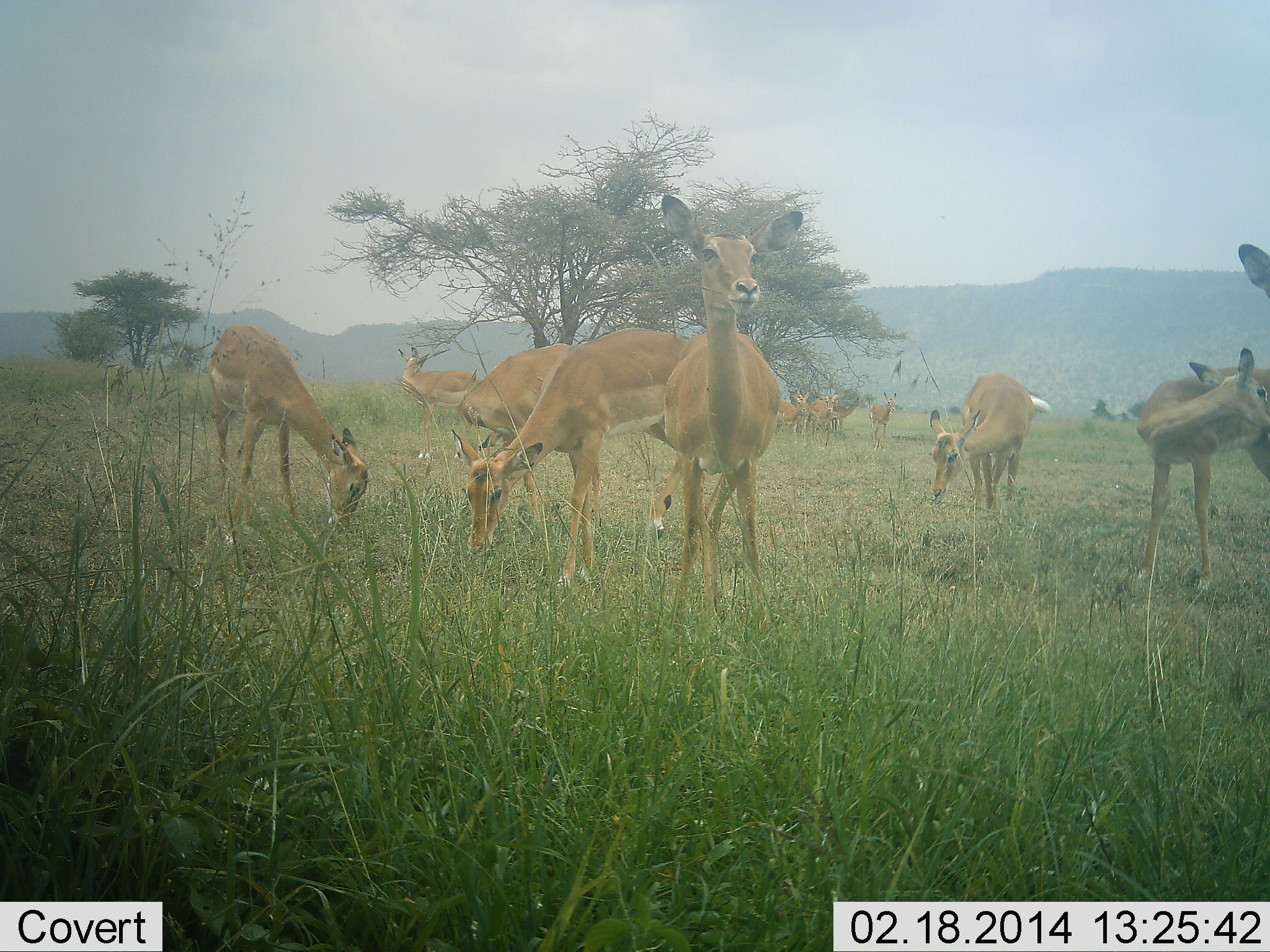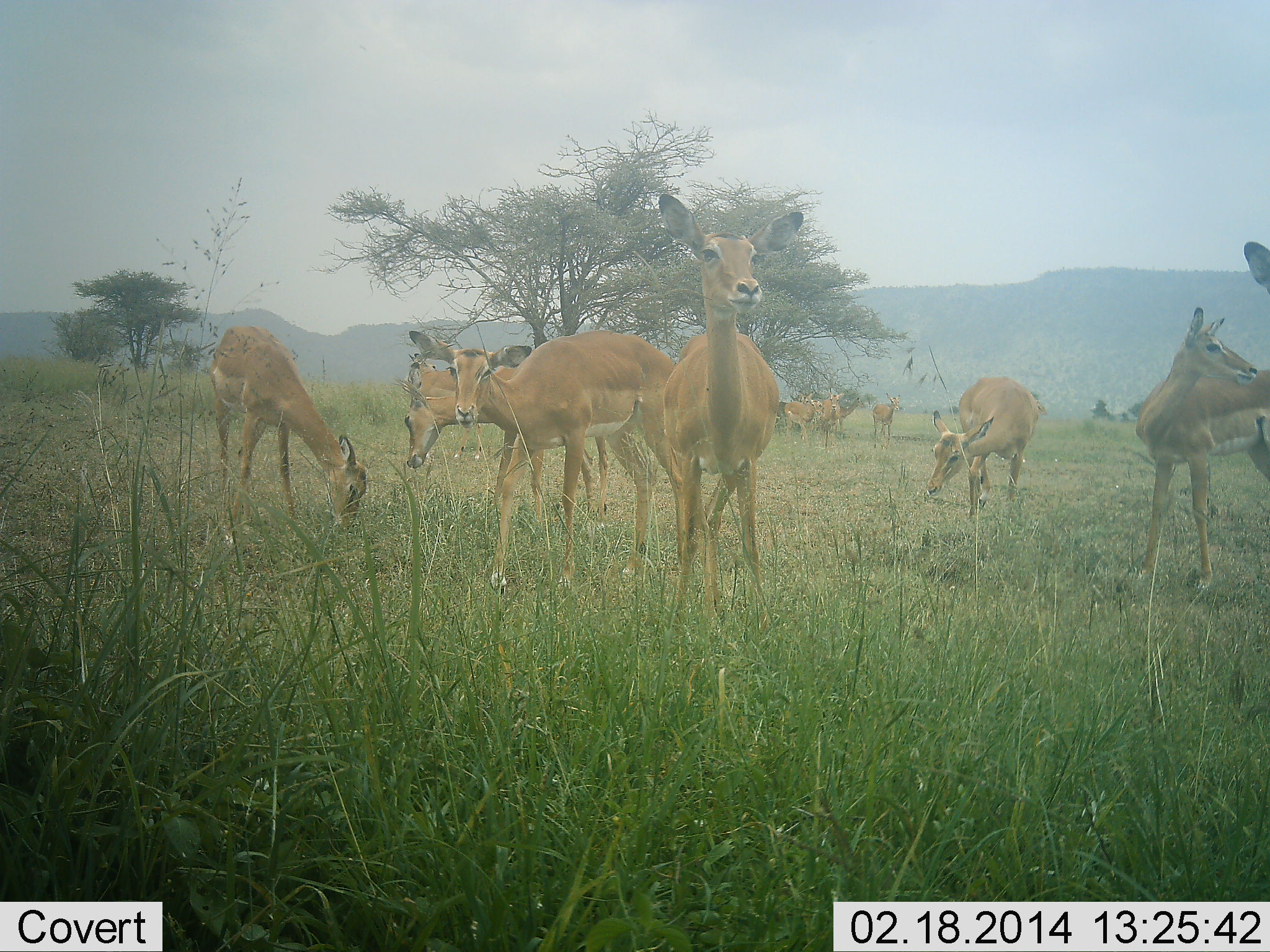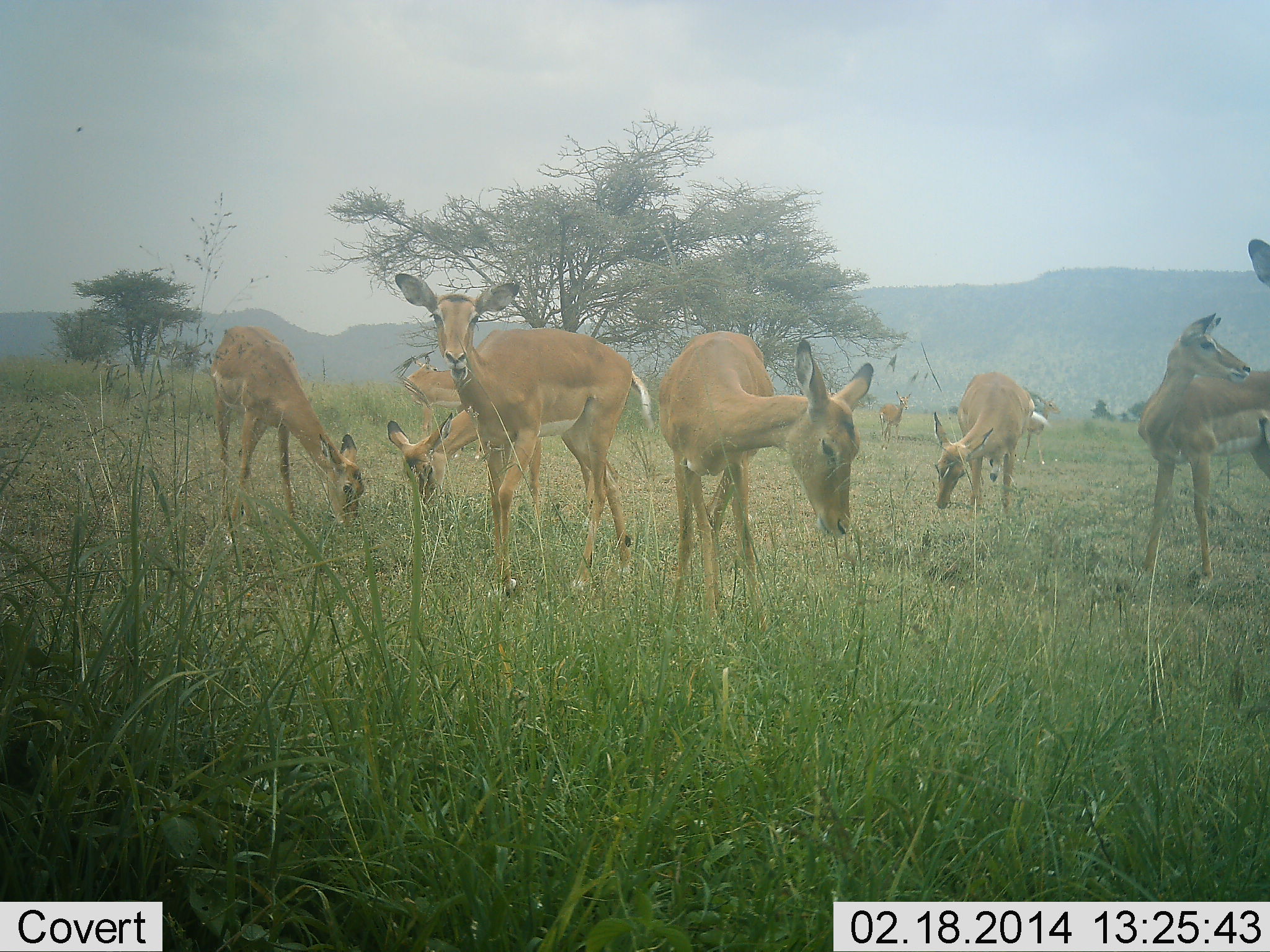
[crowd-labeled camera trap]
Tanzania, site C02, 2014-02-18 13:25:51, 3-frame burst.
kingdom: Animalia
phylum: Chordata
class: Mammalia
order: Artiodactyla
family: Bovidae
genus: Aepyceros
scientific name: Aepyceros melampus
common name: impala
Impala (Aepyceros melampus), count 11-50. Behavior (volunteer vote fractions): standing 90%, resting 0%, moving 10%, interacting 0%. Young present (vote fraction): 0%. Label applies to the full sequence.